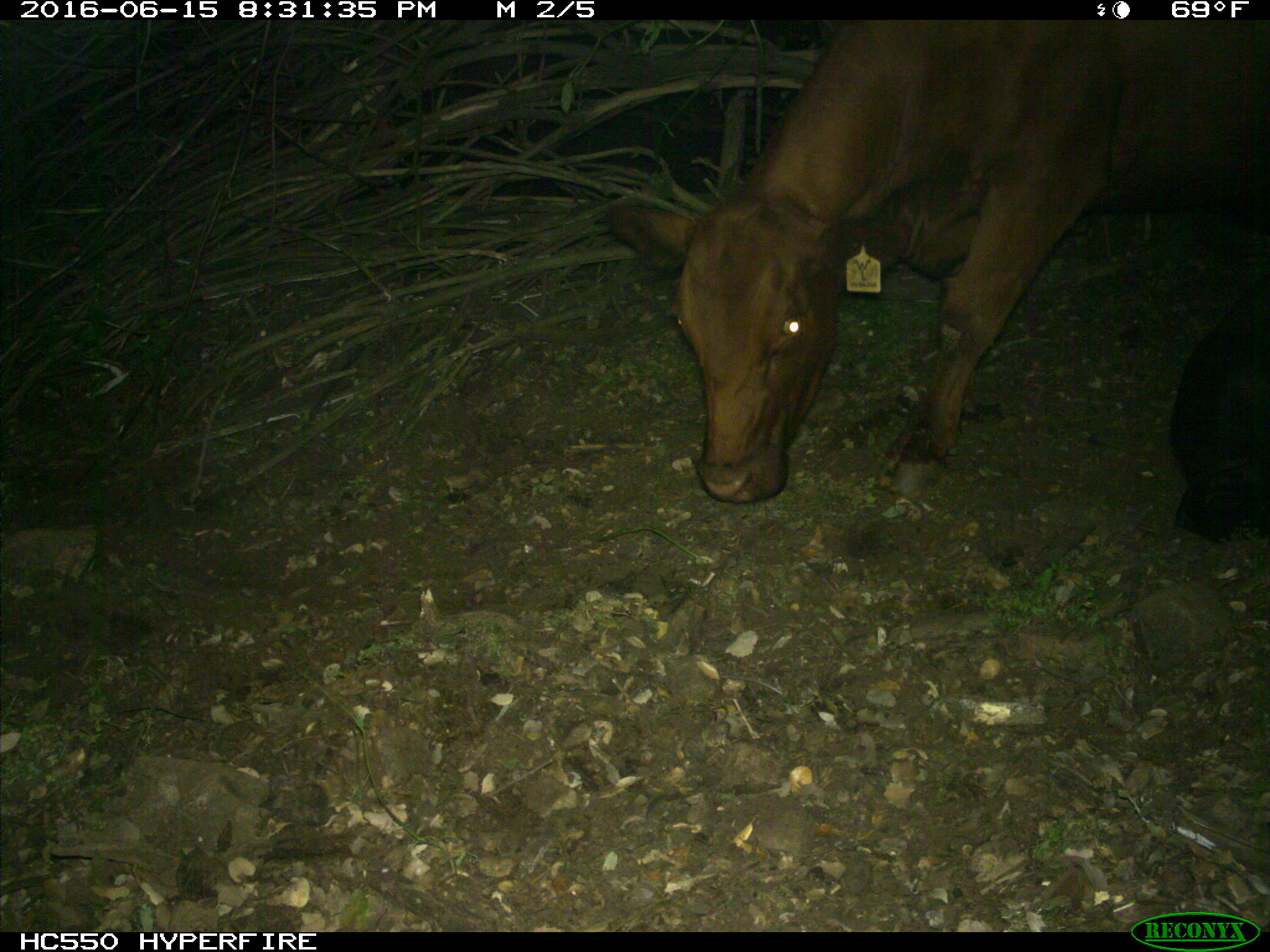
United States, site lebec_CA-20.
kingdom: Animalia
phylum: Chordata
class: Mammalia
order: Artiodactyla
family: Bovidae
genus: Bos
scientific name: Bos taurus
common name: domestic cow